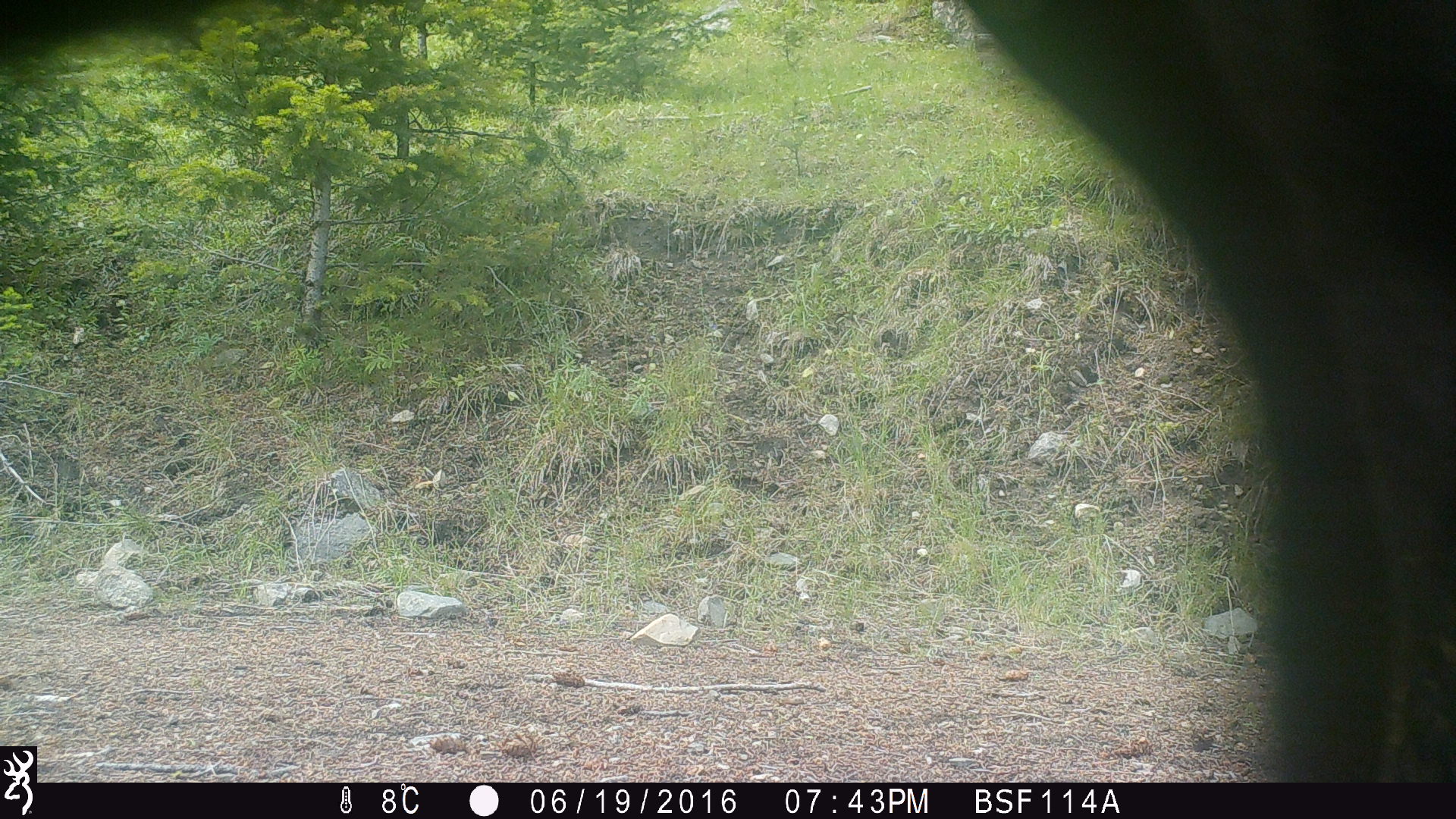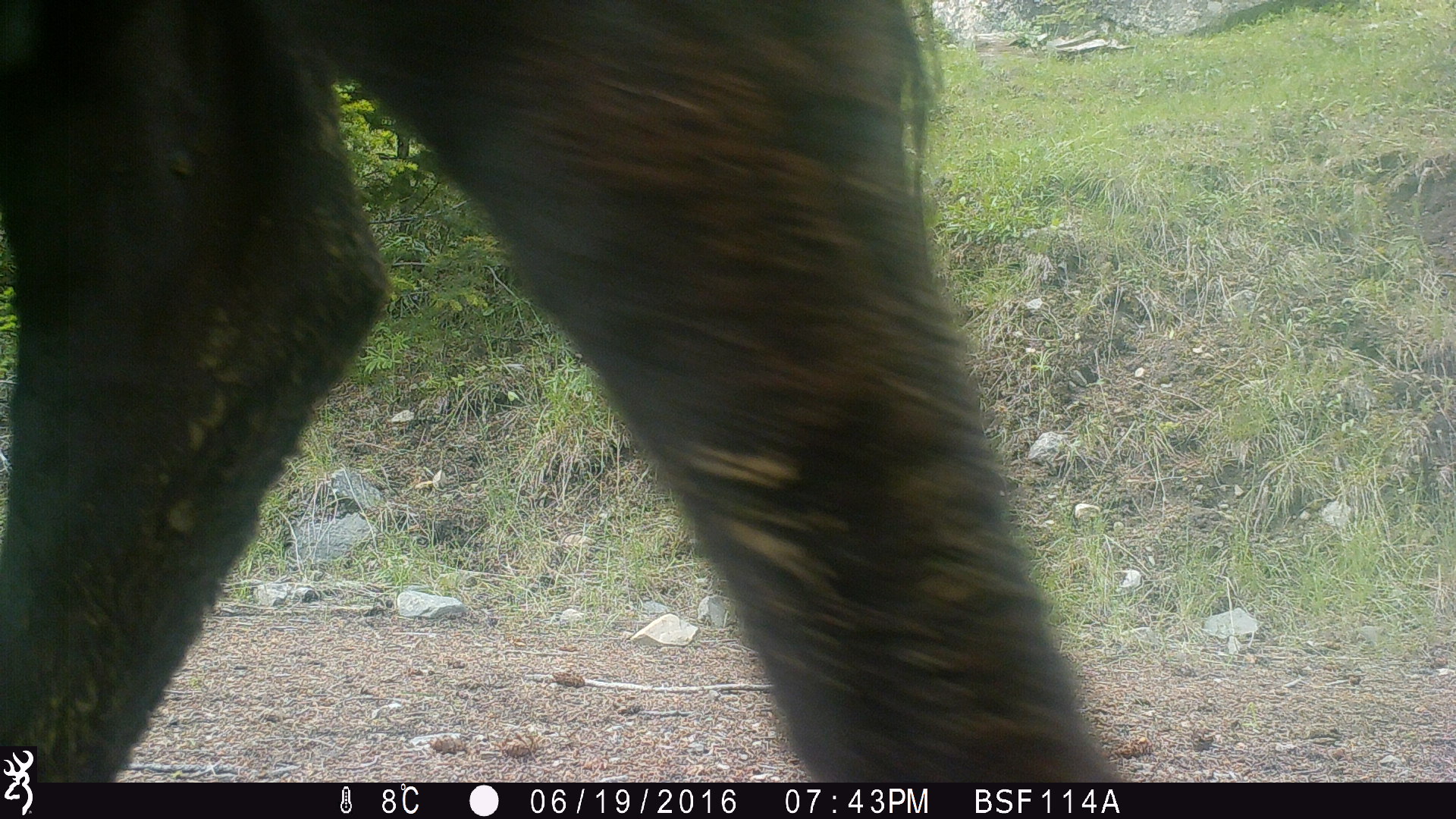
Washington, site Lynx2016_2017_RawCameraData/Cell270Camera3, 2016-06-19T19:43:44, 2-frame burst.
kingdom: Animalia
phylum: Chordata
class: Mammalia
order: Artiodactyla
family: Bovidae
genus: Bos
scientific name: Bos taurus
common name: domestic cattle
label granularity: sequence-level